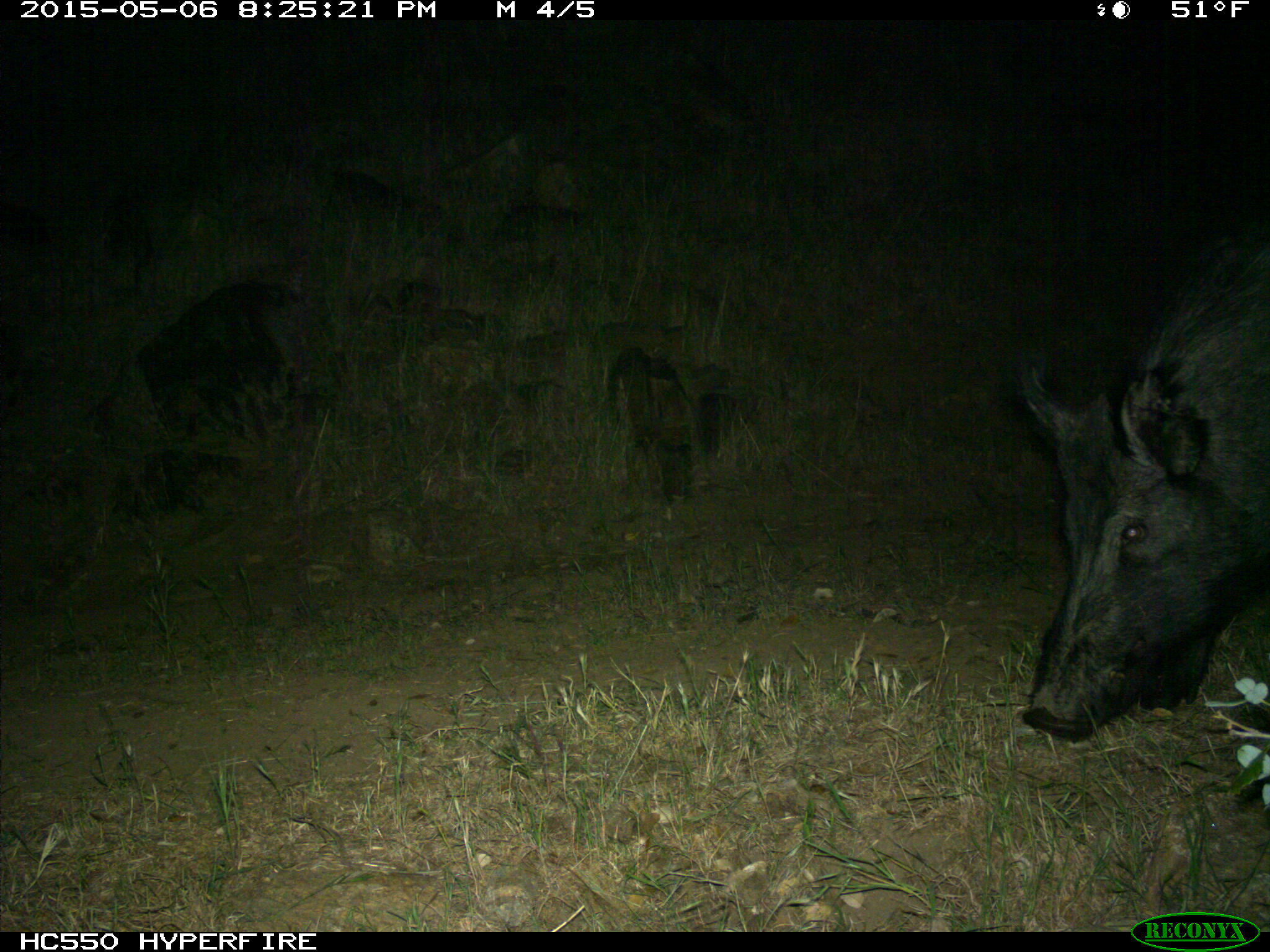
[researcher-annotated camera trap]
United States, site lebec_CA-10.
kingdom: Animalia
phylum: Chordata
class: Mammalia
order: Artiodactyla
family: Suidae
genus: Sus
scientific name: Sus scrofa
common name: wild boar